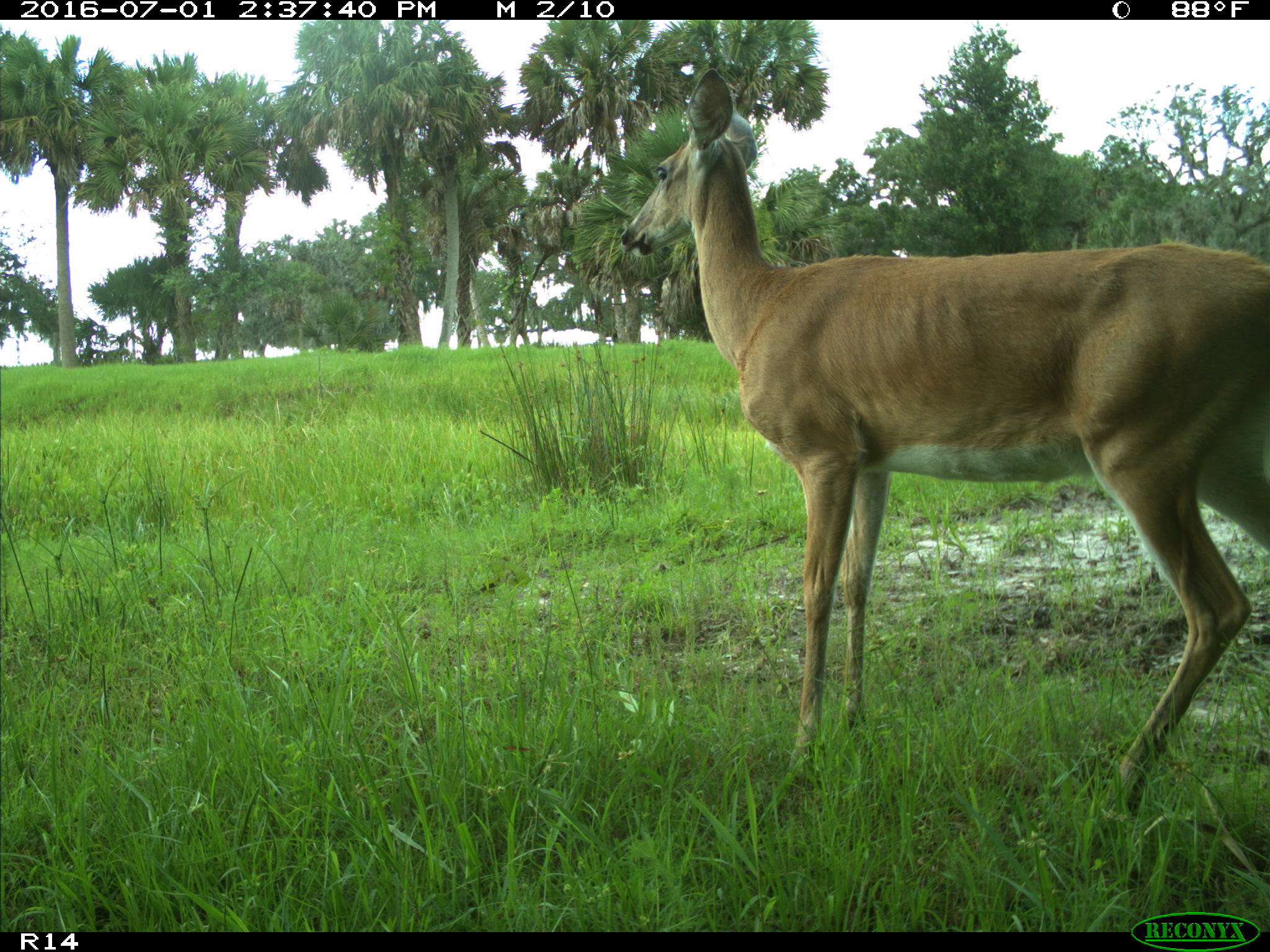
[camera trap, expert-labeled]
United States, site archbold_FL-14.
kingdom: Animalia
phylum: Chordata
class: Mammalia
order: Artiodactyla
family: Cervidae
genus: Odocoileus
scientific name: Odocoileus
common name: deer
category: unidentified deer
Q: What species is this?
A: Unidentified deer (deer) (Odocoileus).